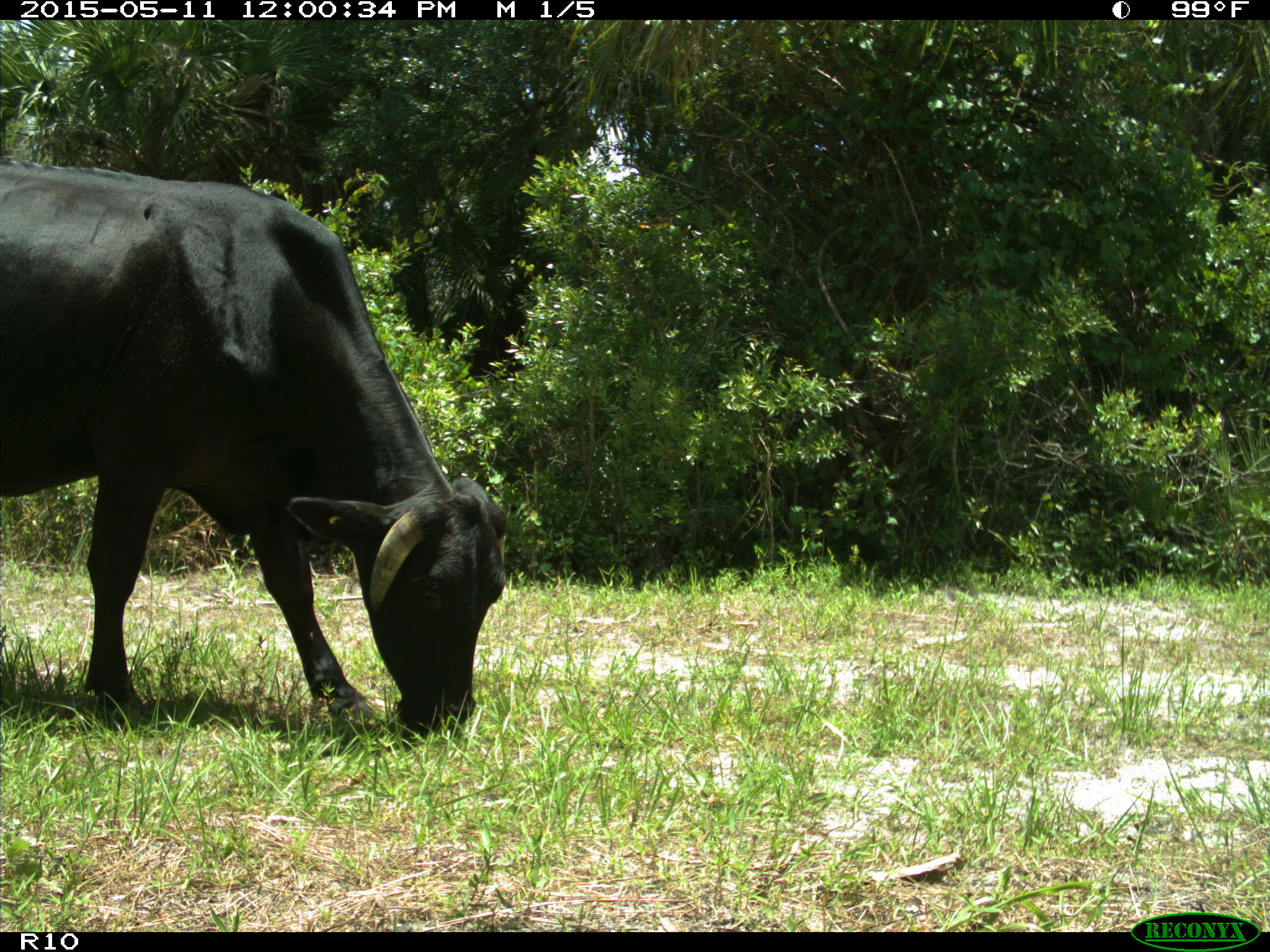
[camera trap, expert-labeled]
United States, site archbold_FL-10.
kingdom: Animalia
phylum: Chordata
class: Mammalia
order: Artiodactyla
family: Bovidae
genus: Bos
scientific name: Bos taurus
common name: domestic cow